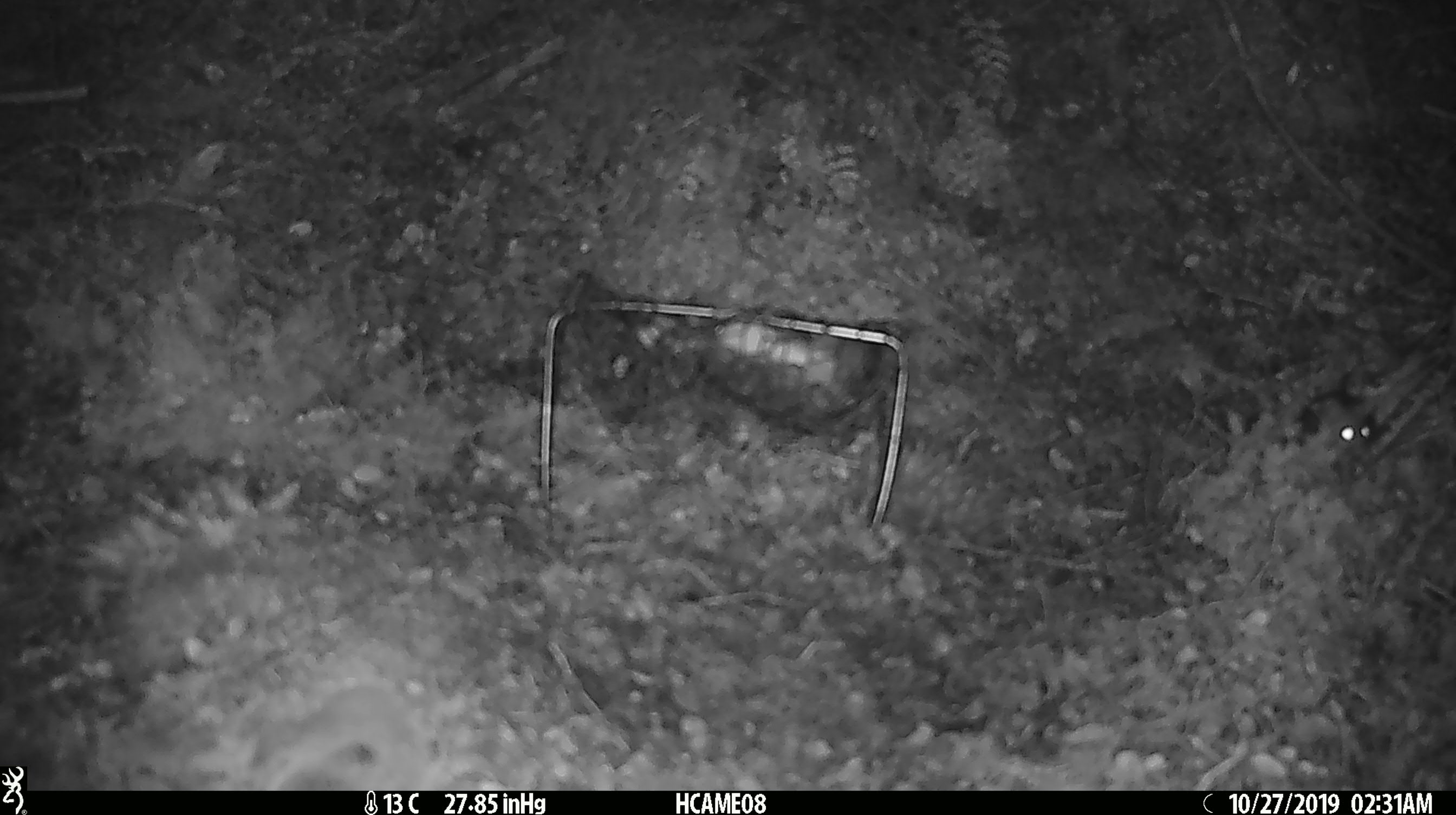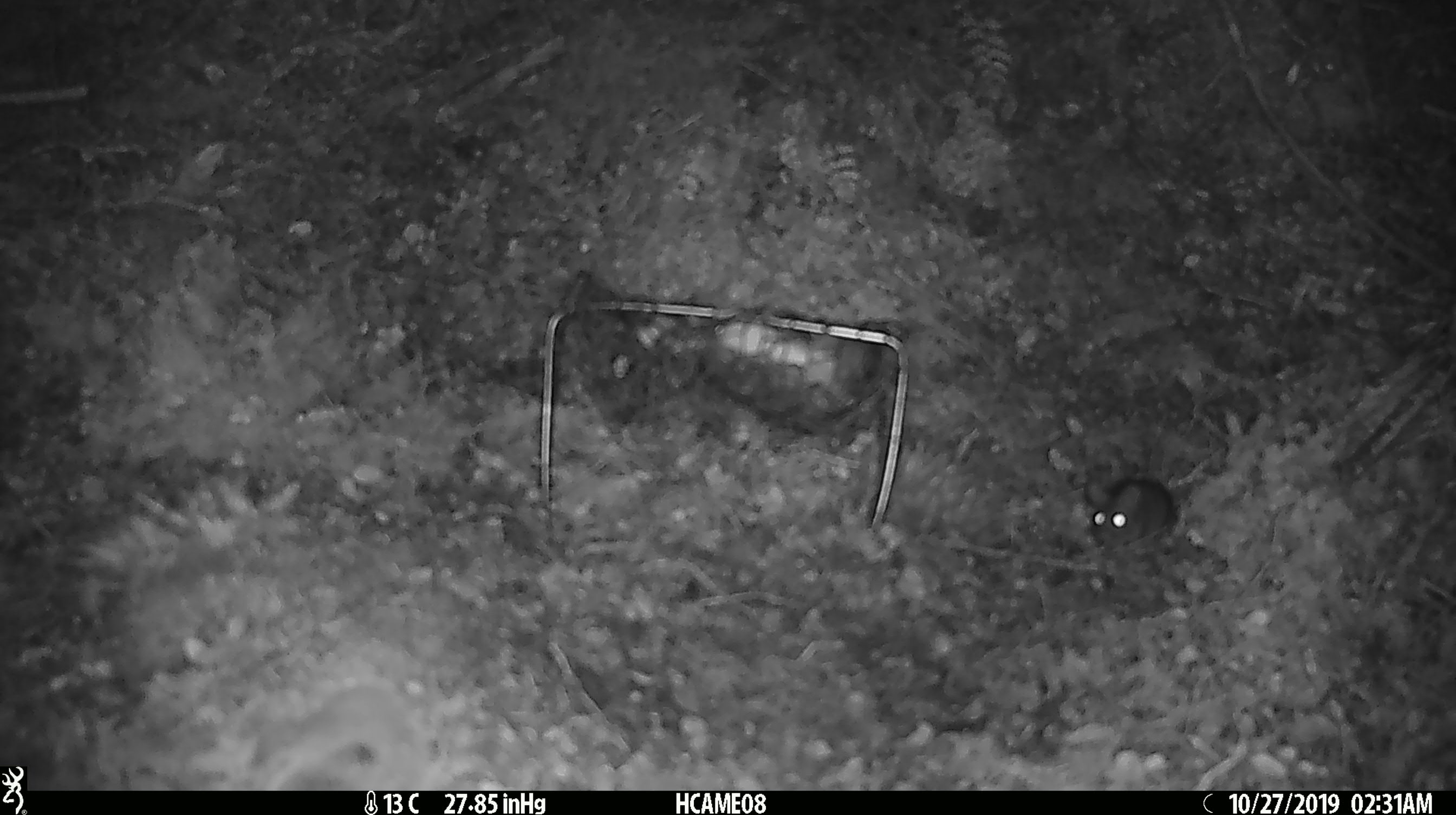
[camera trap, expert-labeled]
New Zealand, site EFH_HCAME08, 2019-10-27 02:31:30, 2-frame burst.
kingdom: Animalia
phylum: Chordata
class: Mammalia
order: Rodentia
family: Muridae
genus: Mus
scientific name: Mus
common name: mouse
Mouse (Mus).